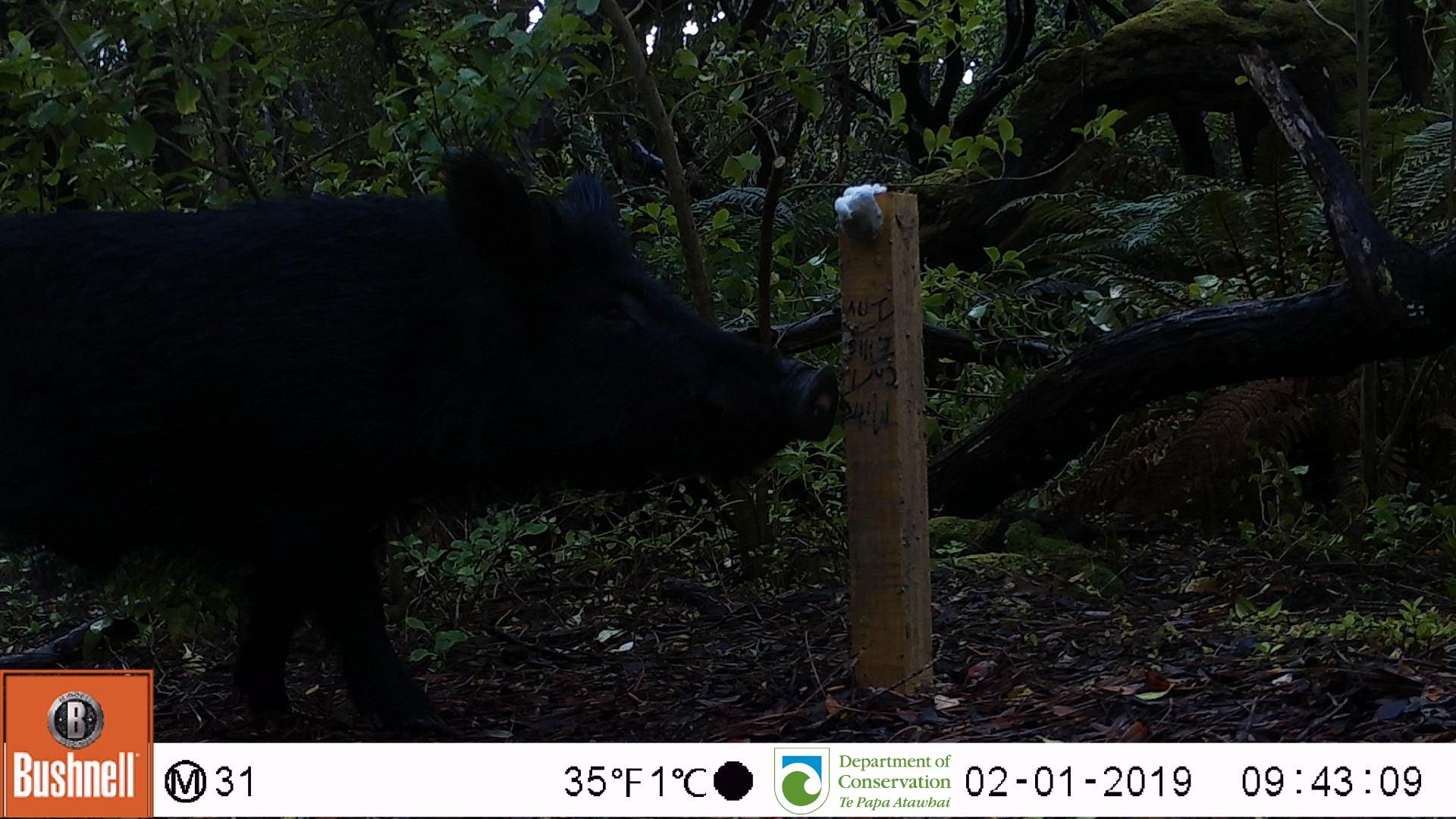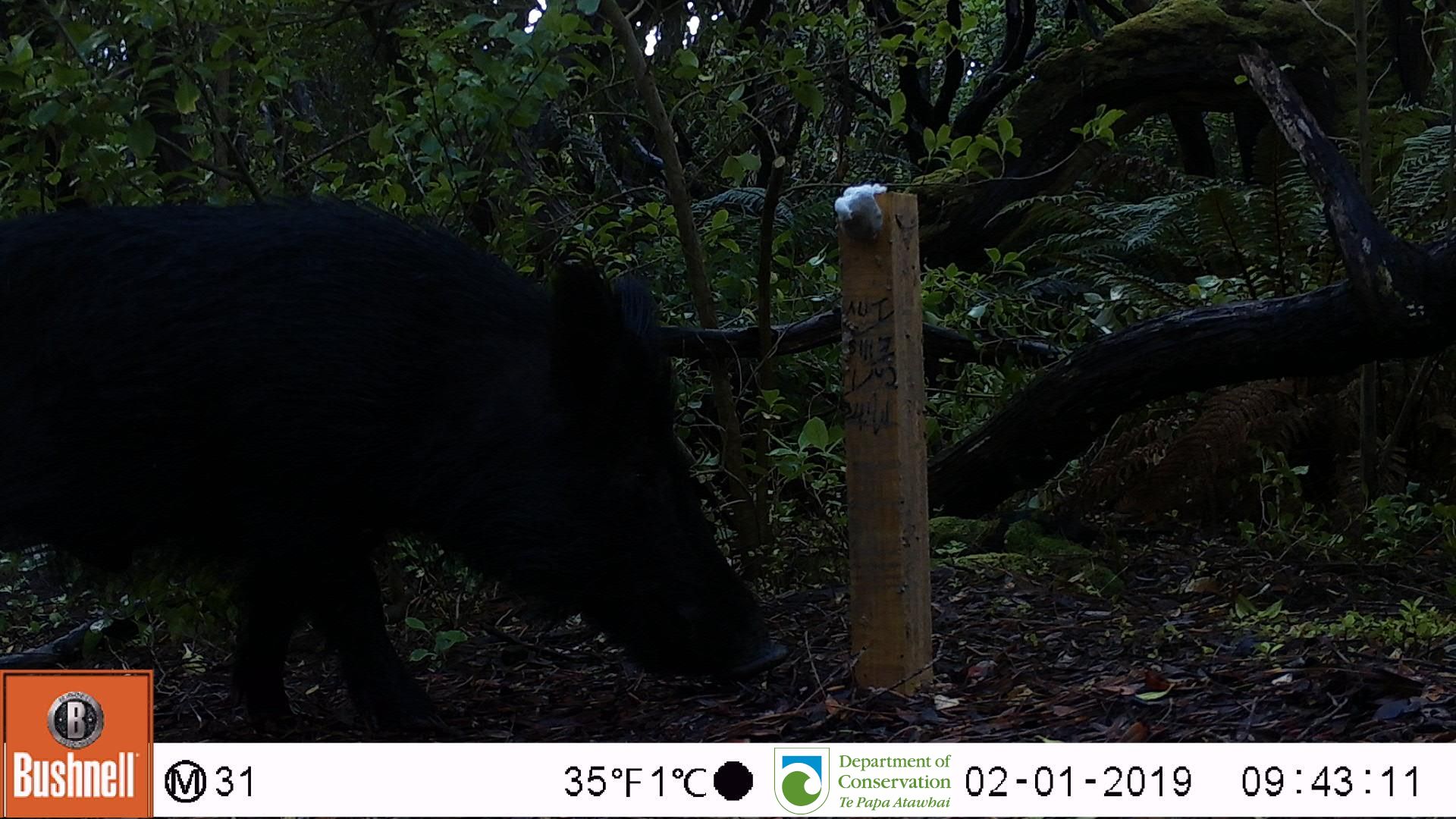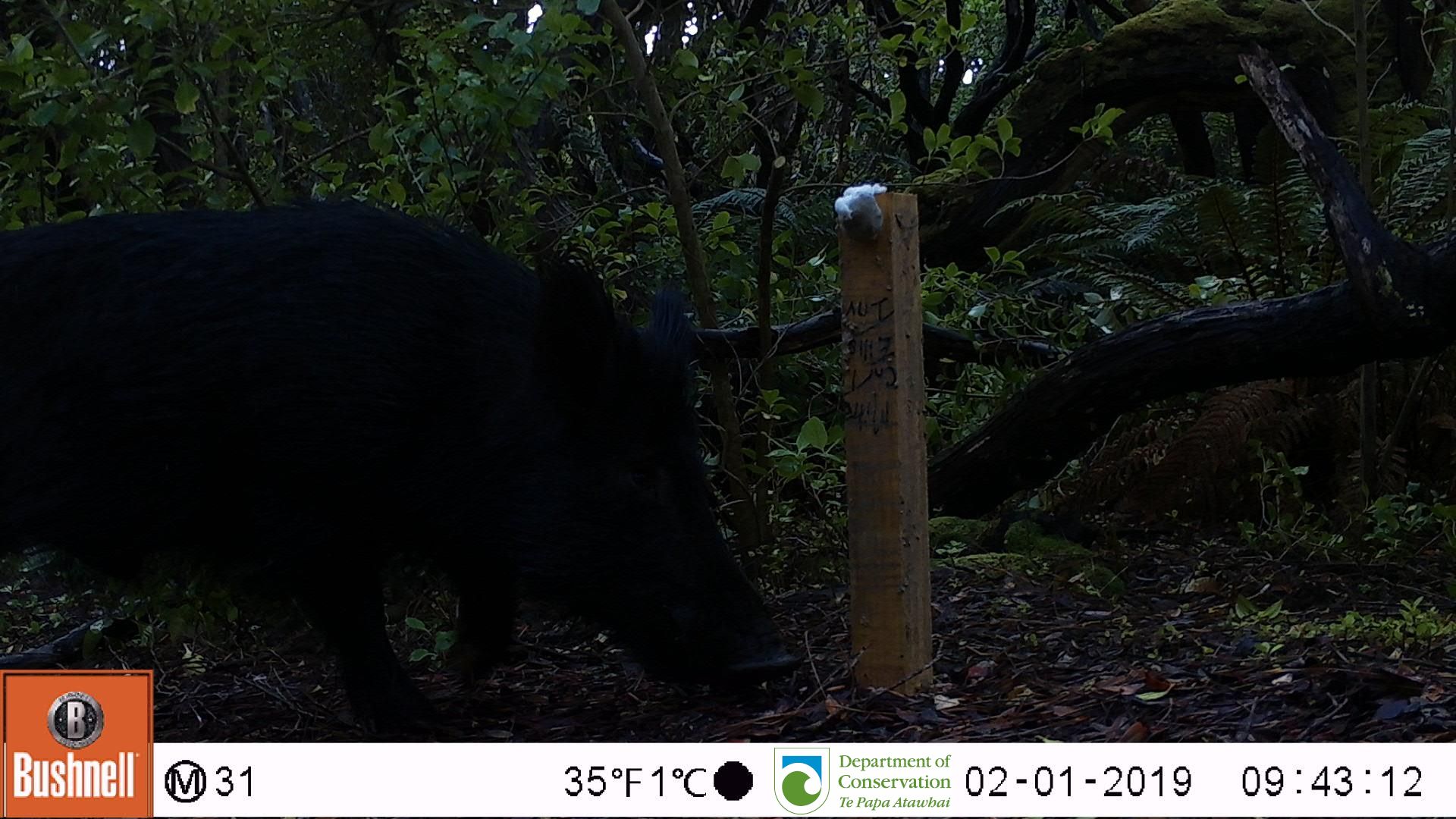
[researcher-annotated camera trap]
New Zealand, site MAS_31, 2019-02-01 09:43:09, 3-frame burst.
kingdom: Animalia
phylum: Chordata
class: Mammalia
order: Artiodactyla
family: Suidae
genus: Sus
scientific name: Sus scrofa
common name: pig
Pig (Sus scrofa).